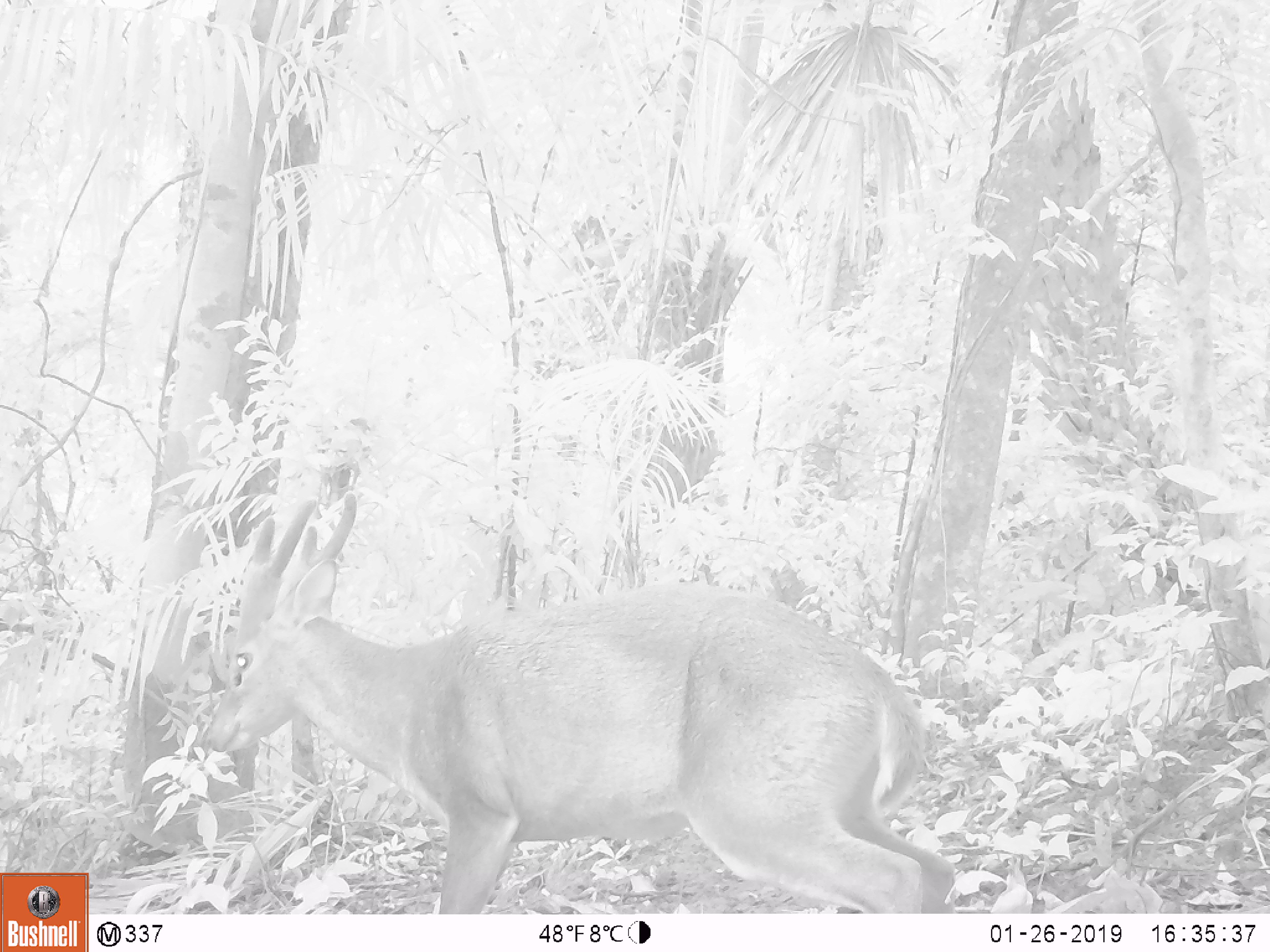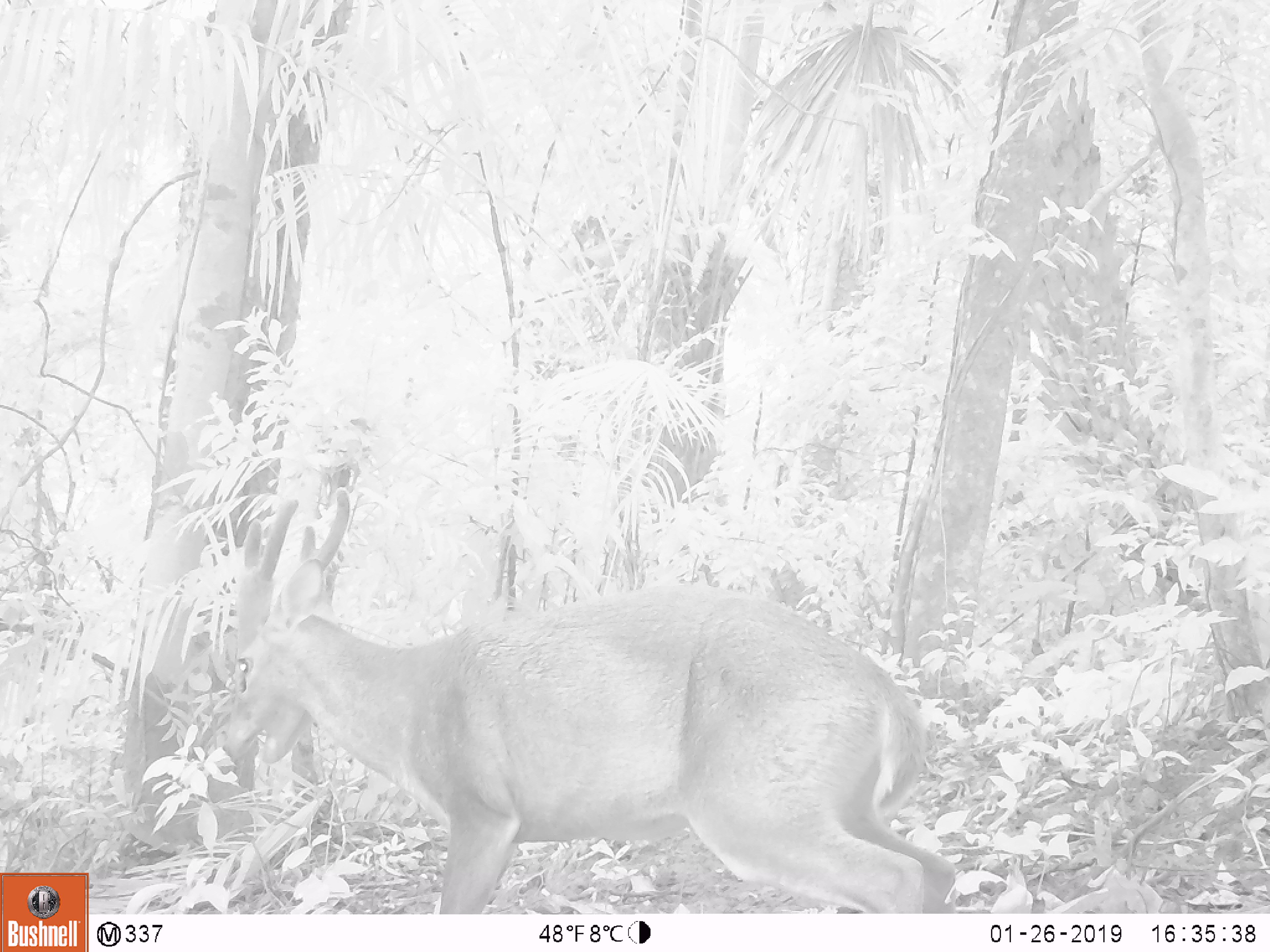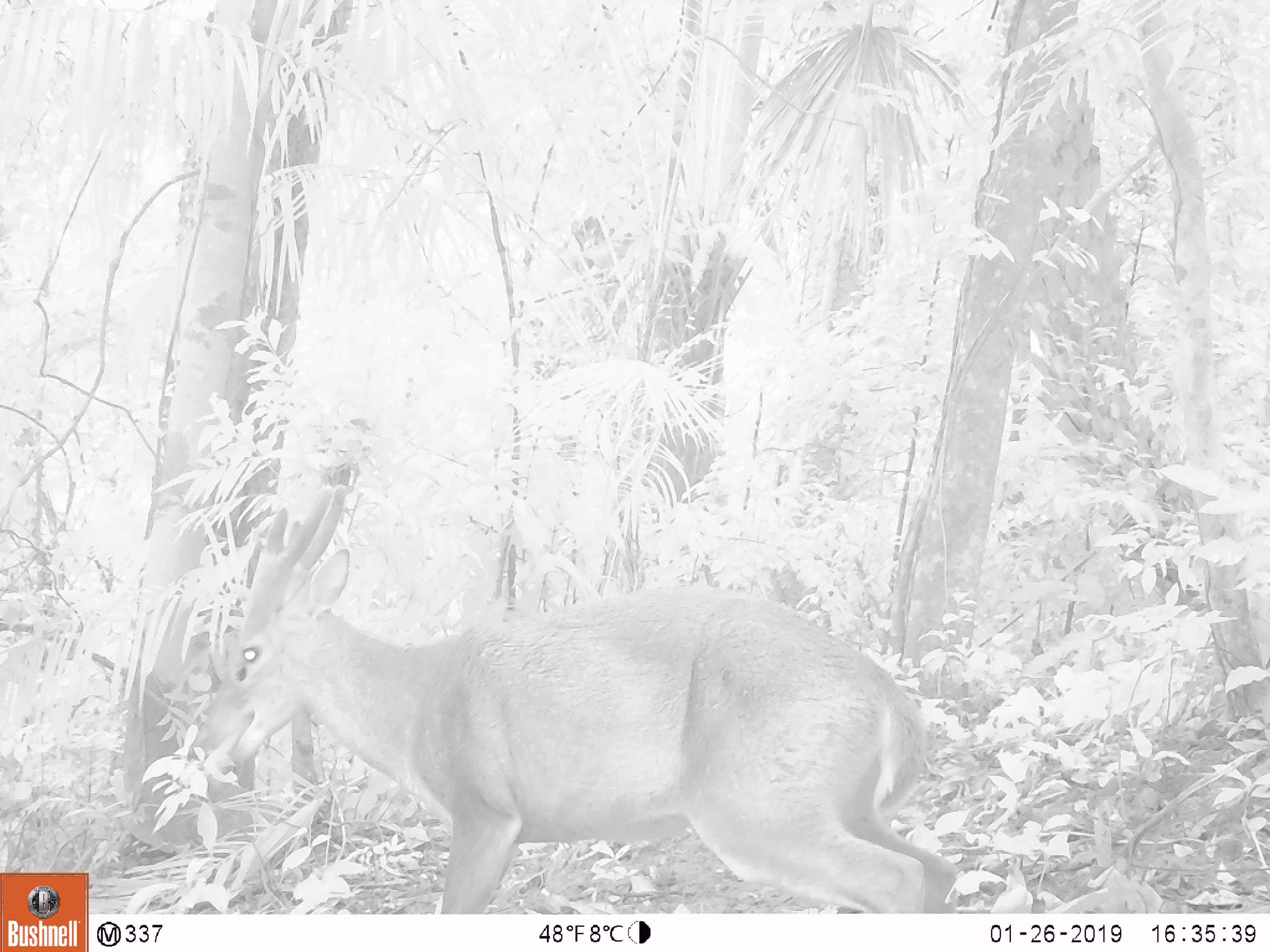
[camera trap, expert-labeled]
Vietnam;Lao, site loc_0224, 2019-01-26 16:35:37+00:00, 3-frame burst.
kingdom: Animalia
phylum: Chordata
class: Mammalia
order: Artiodactyla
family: Cervidae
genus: Muntiacus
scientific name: Muntiacus vuquangensis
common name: large-antlered muntjac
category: large antlered muntjac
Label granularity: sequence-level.